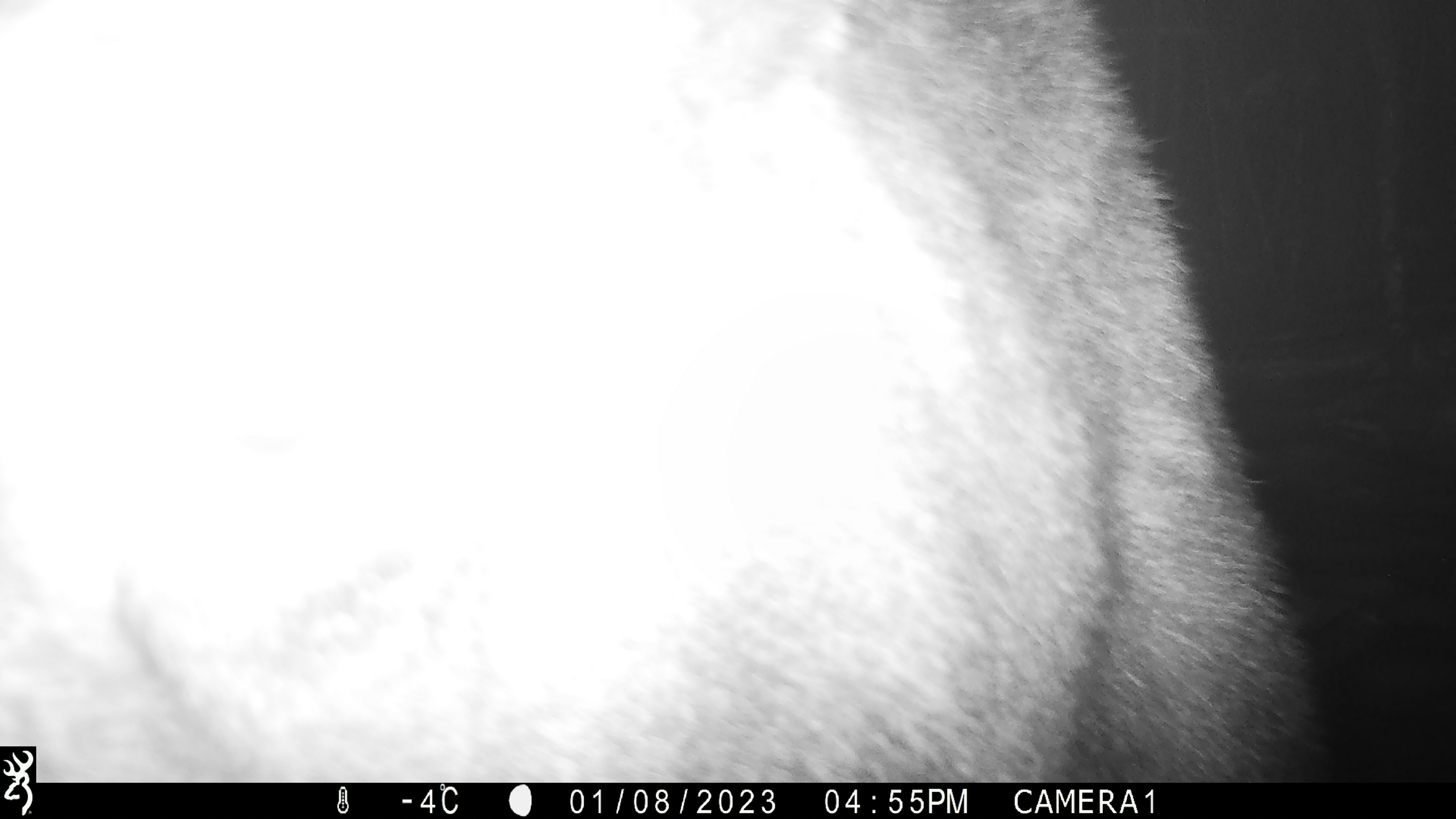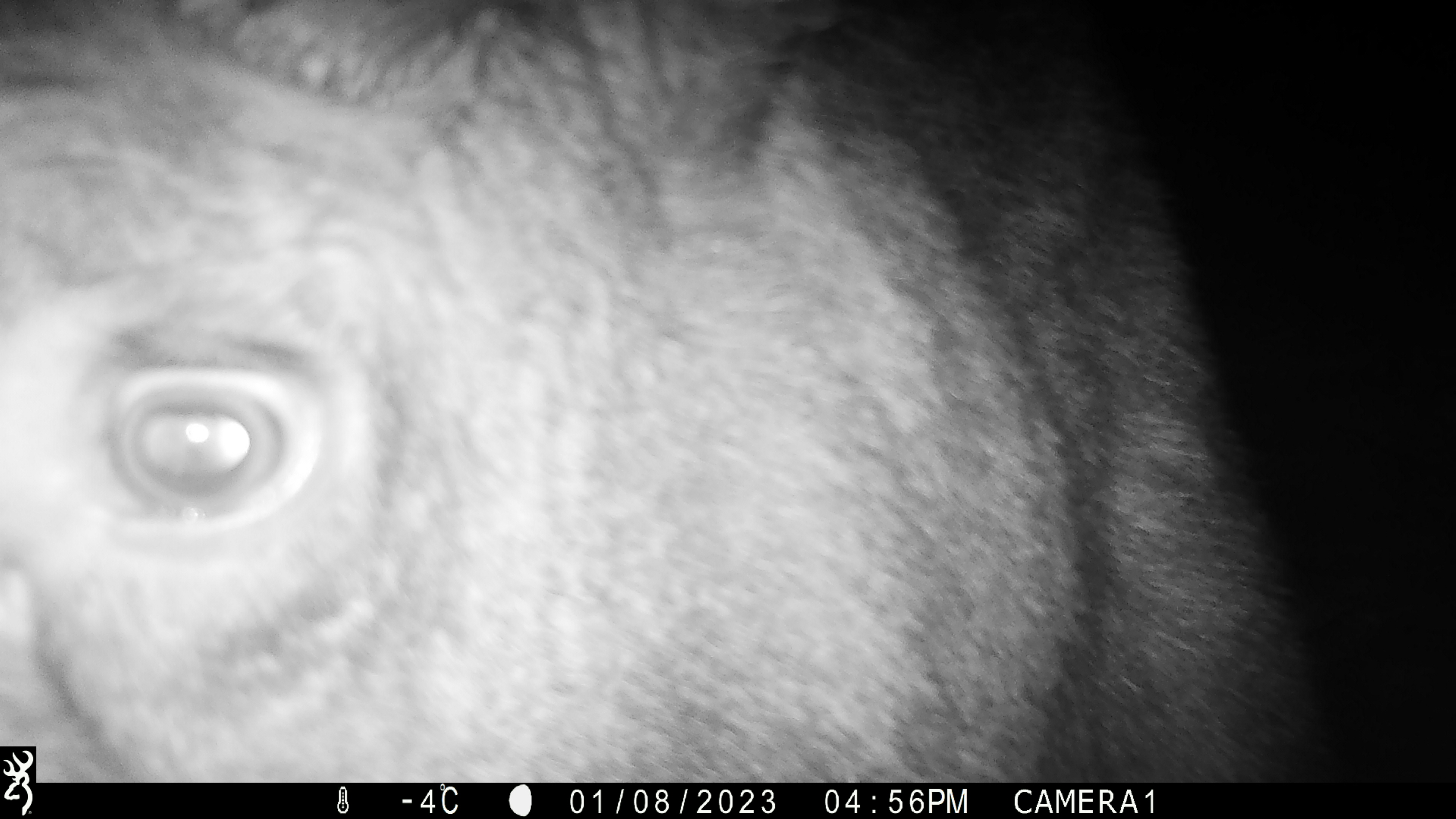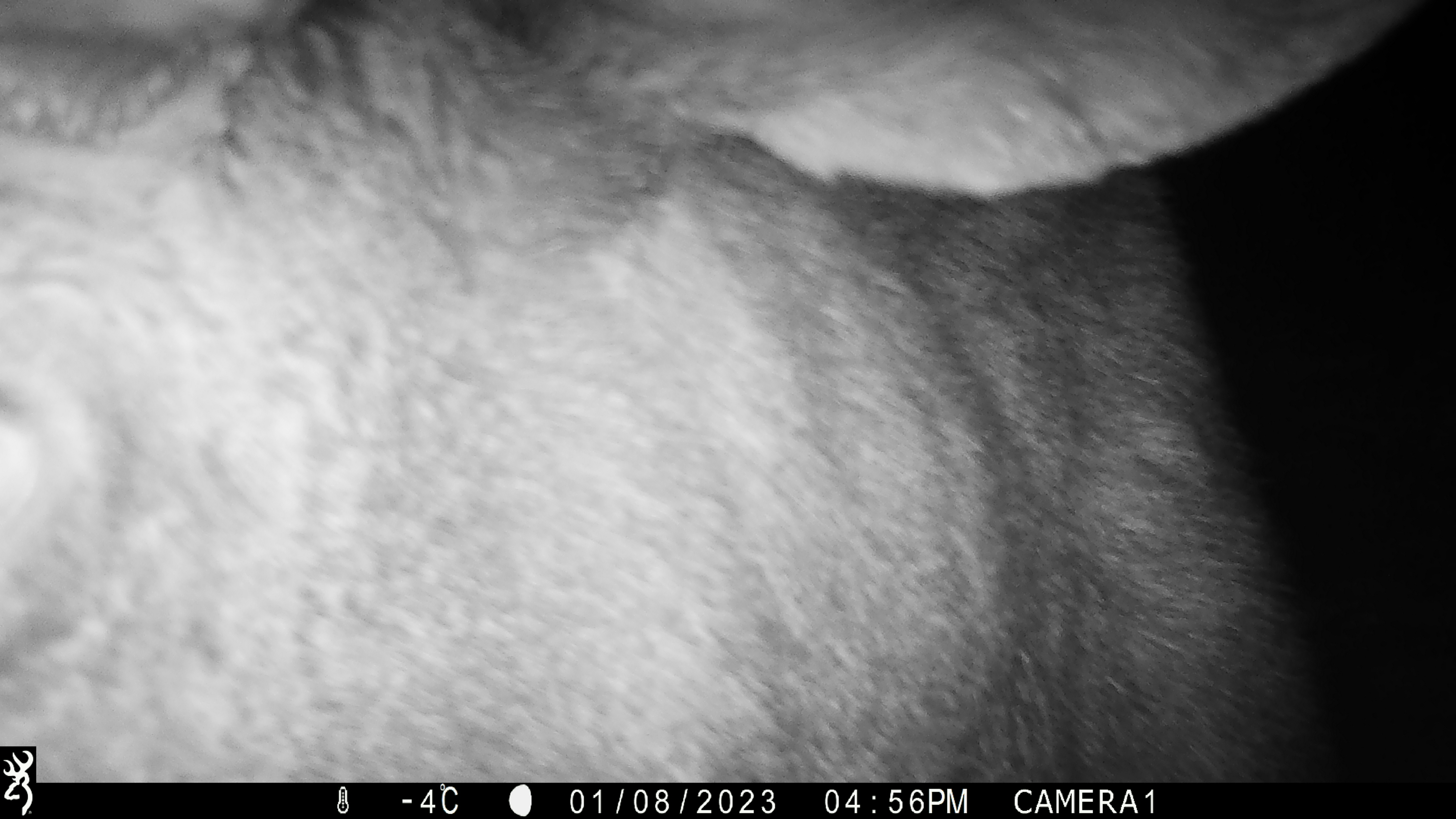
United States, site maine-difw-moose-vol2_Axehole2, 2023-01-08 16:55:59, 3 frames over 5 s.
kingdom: Animalia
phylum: Chordata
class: Mammalia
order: Artiodactyla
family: Cervidae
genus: Alces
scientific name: Alces alces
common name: moose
Moose (Alces alces).